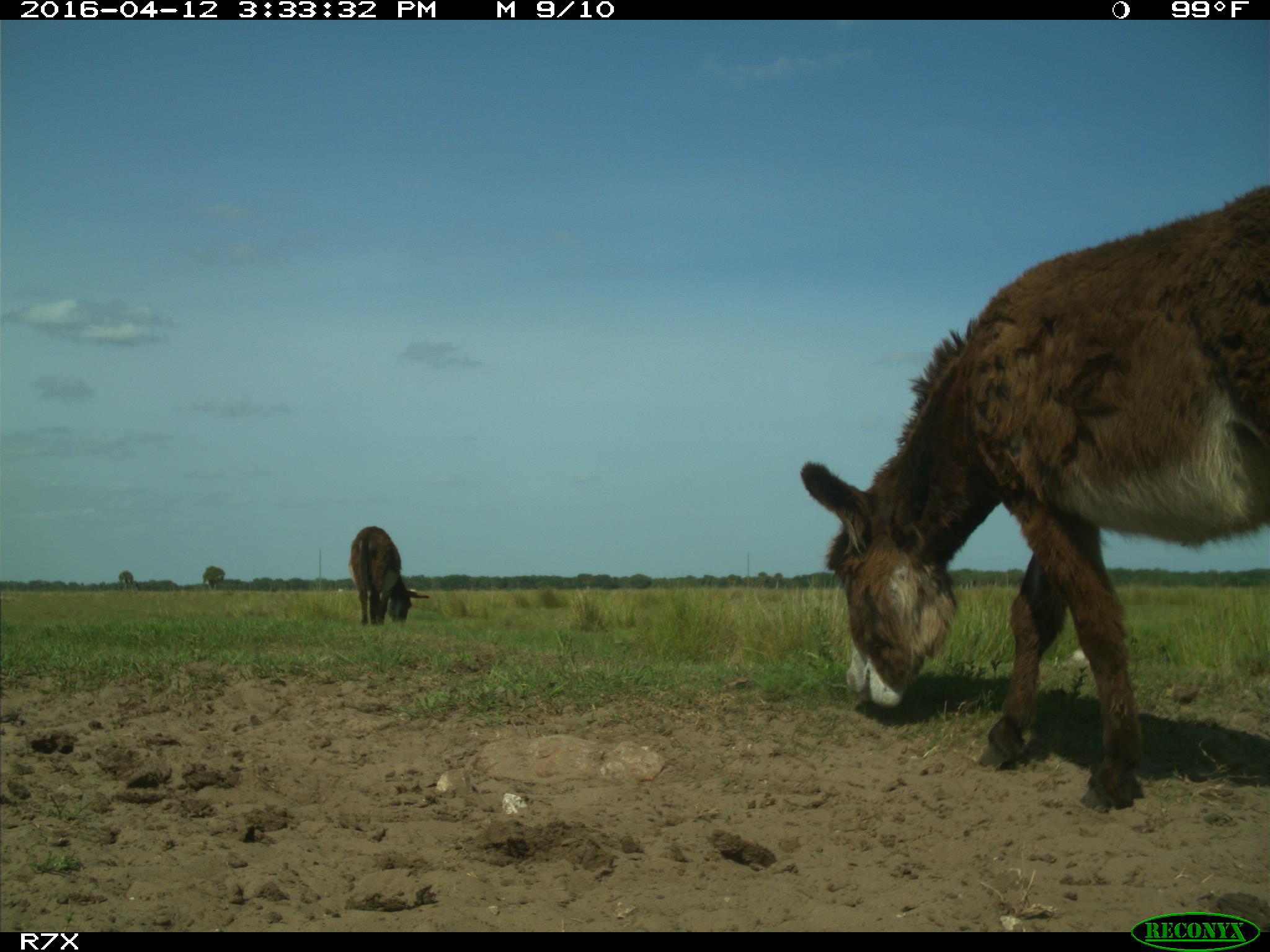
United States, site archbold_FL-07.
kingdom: Animalia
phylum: Chordata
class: Mammalia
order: Artiodactyla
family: Bovidae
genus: Bos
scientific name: Bos taurus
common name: domestic cow